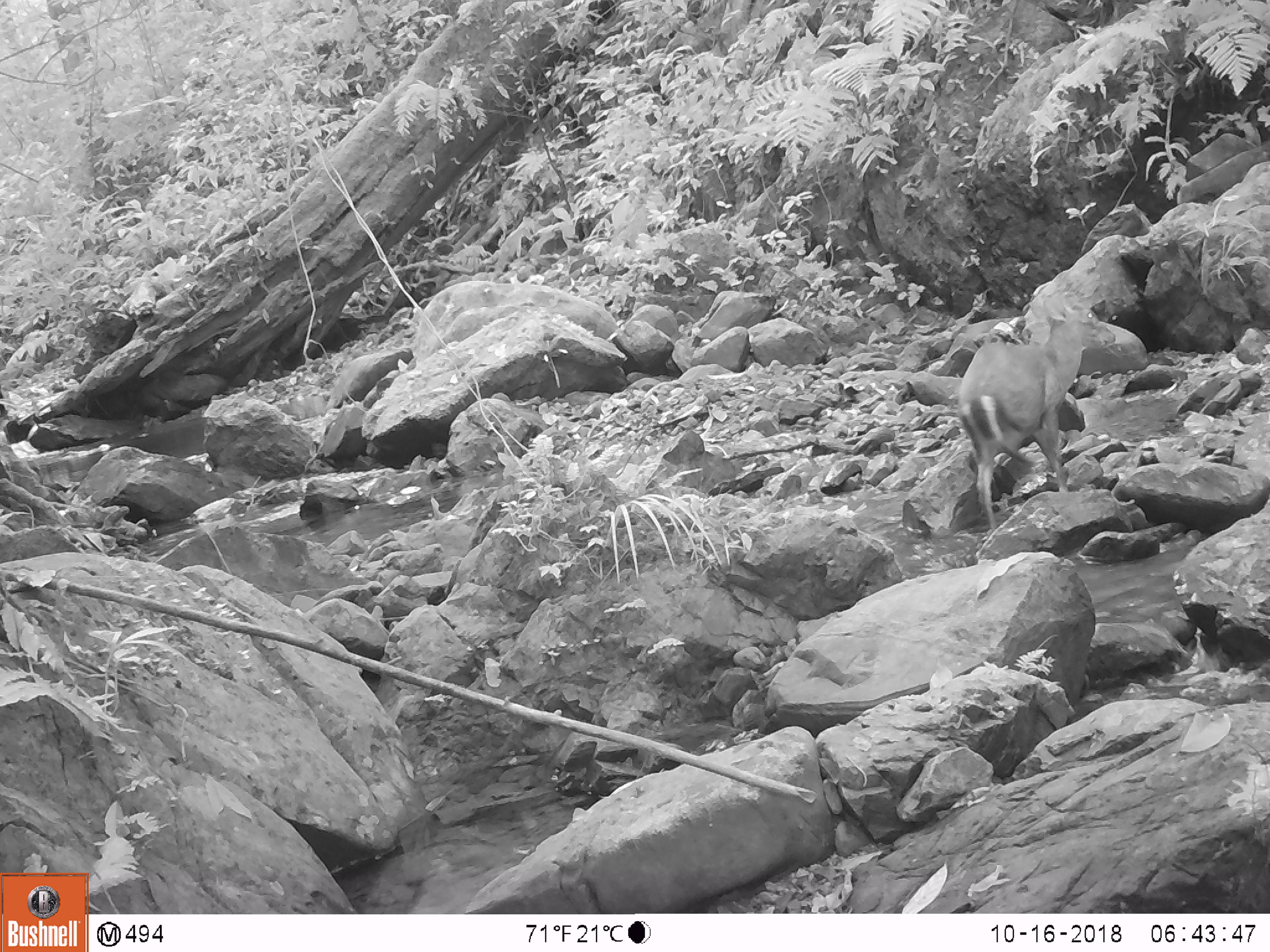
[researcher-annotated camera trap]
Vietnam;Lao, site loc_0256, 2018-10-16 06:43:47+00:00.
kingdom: Animalia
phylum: Chordata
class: Mammalia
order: Artiodactyla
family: Cervidae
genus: Muntiacus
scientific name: Muntiacus rooseveltorum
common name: roosevelt's muntjac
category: roosevelts muntjac group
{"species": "roosevelts muntjac group (roosevelt's muntjac) (Muntiacus rooseveltorum)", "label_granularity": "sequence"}